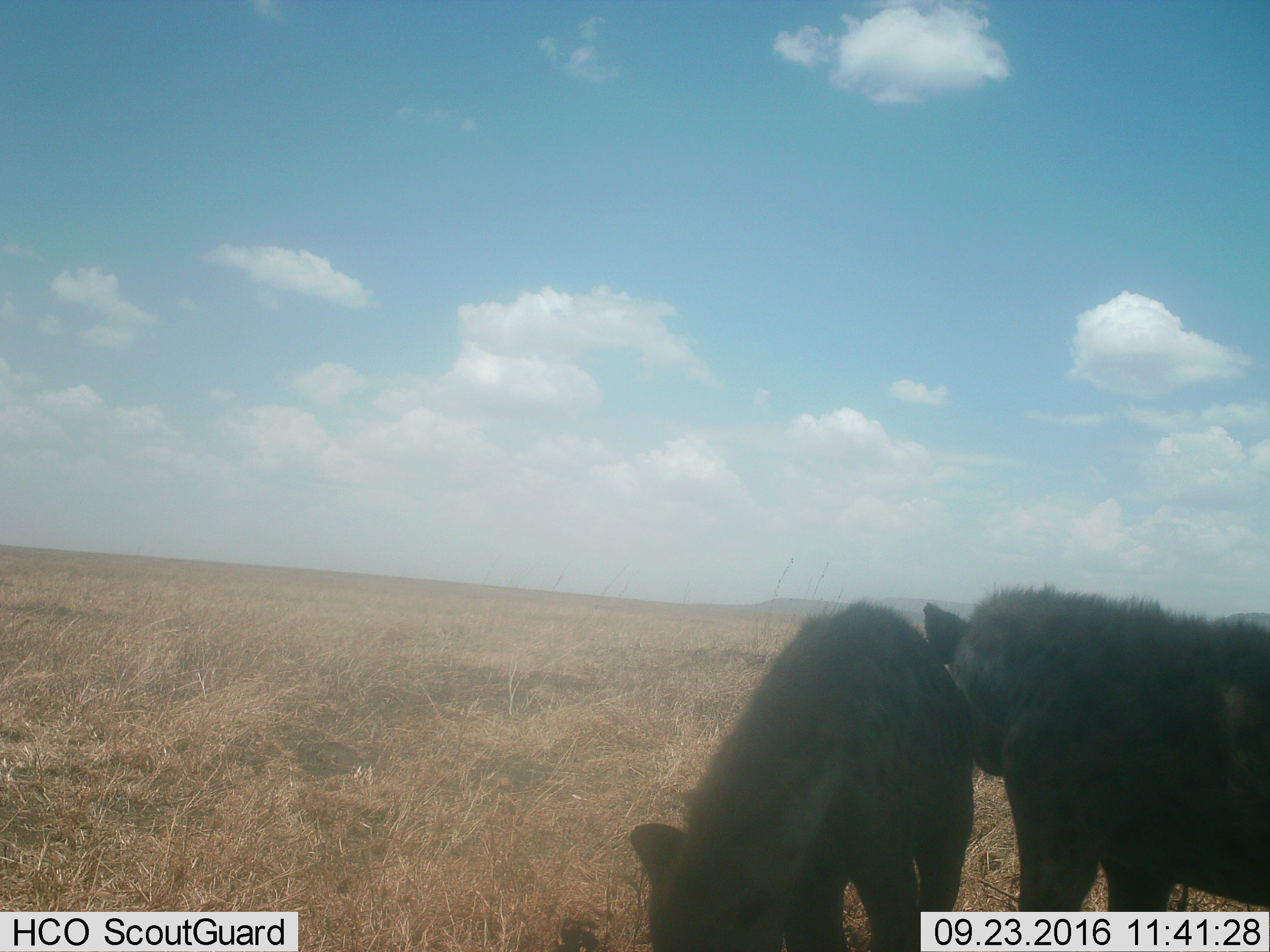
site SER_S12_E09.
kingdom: Animalia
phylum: Chordata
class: Mammalia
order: Carnivora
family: Hyaenidae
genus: Crocuta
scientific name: Crocuta crocuta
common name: spotted hyena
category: hyenaspotted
Hyenaspotted (spotted hyena) (Crocuta crocuta), count 2. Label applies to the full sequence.